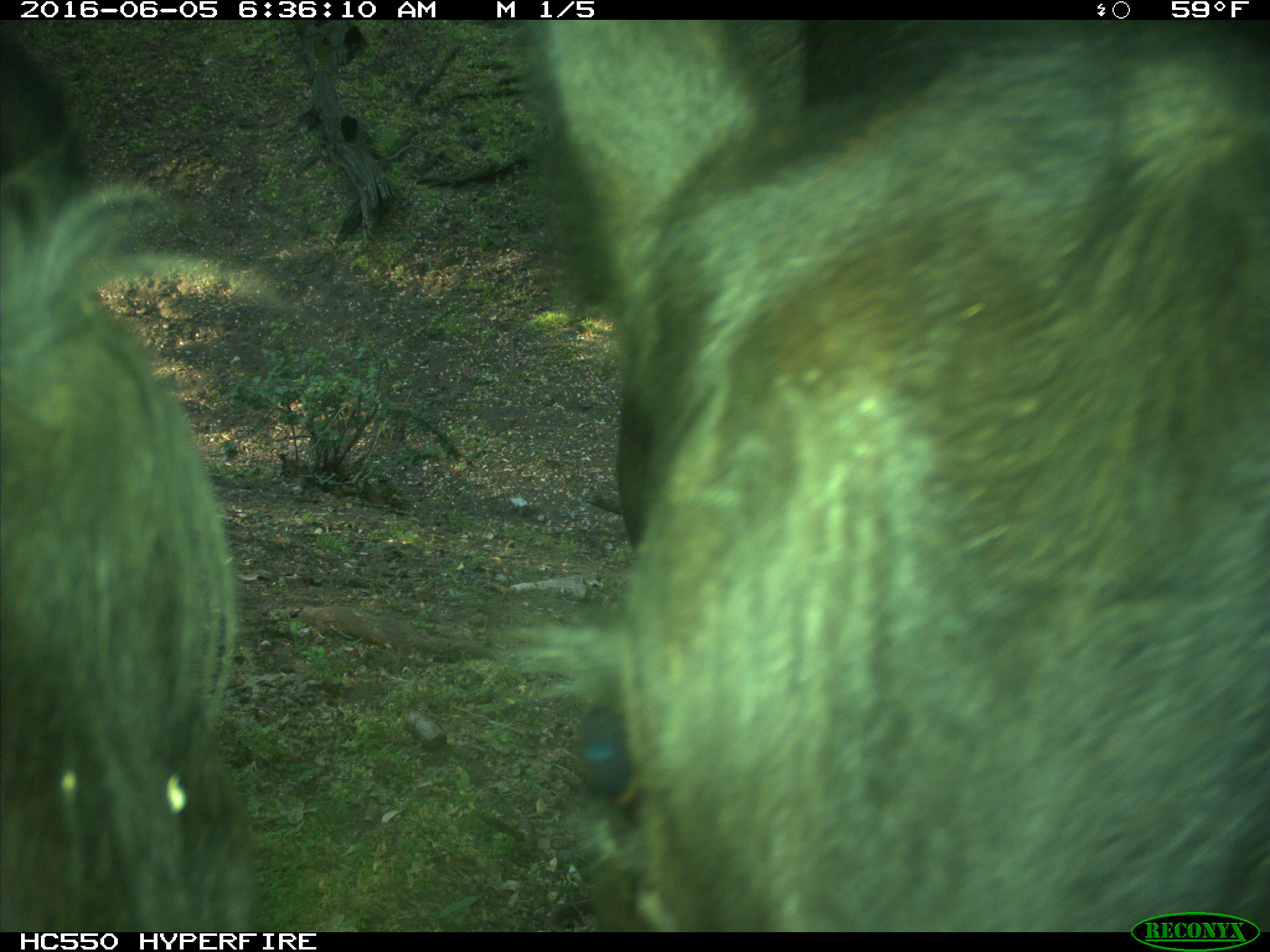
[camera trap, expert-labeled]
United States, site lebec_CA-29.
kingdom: Animalia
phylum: Chordata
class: Mammalia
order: Artiodactyla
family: Bovidae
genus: Bos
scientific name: Bos taurus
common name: domestic cow